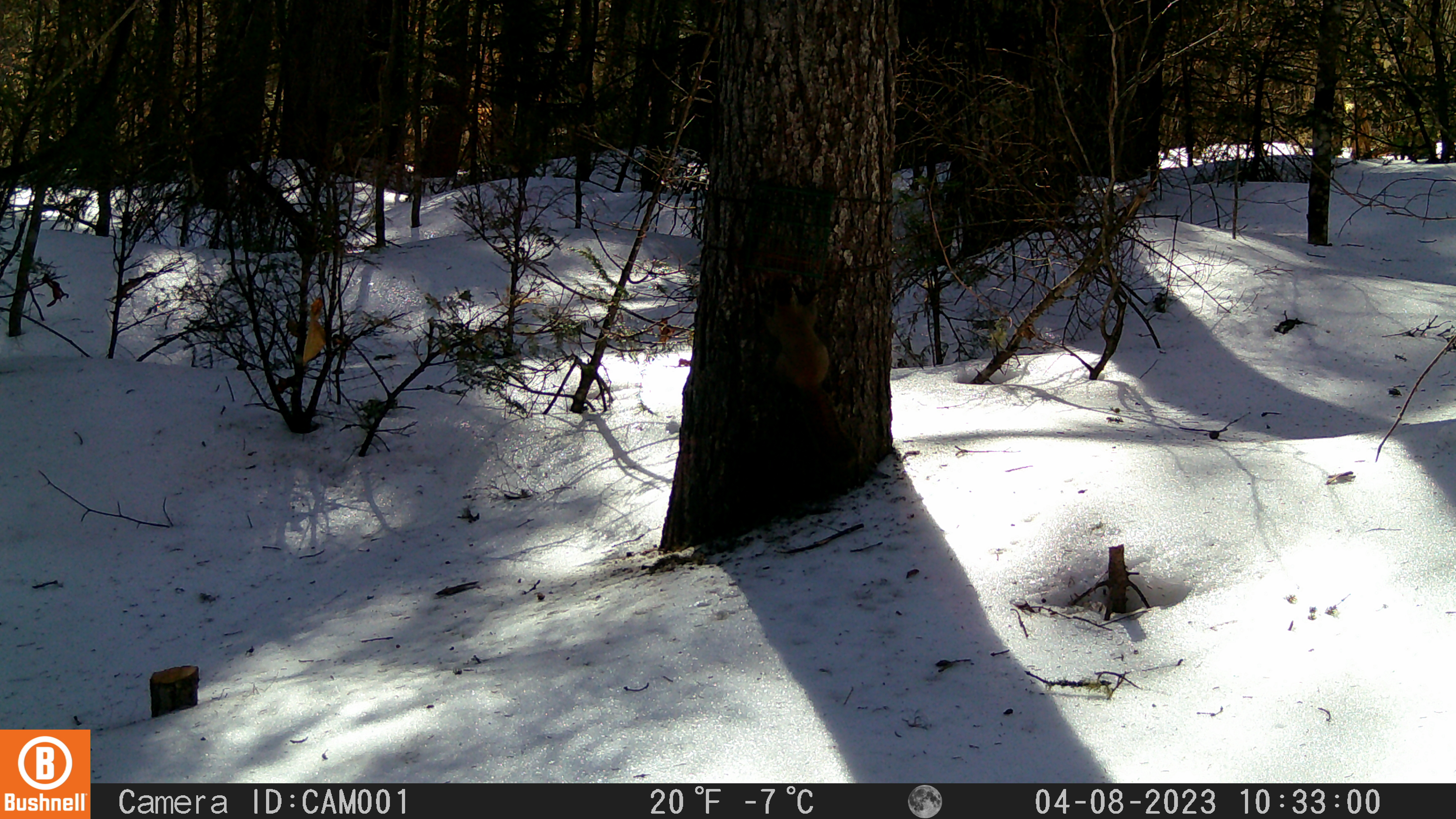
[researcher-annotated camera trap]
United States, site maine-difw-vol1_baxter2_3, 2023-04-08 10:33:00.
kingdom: Animalia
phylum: Chordata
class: Mammalia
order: Rodentia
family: Sciuridae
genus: Tamiasciurus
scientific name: Tamiasciurus hudsonicus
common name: red squirrel